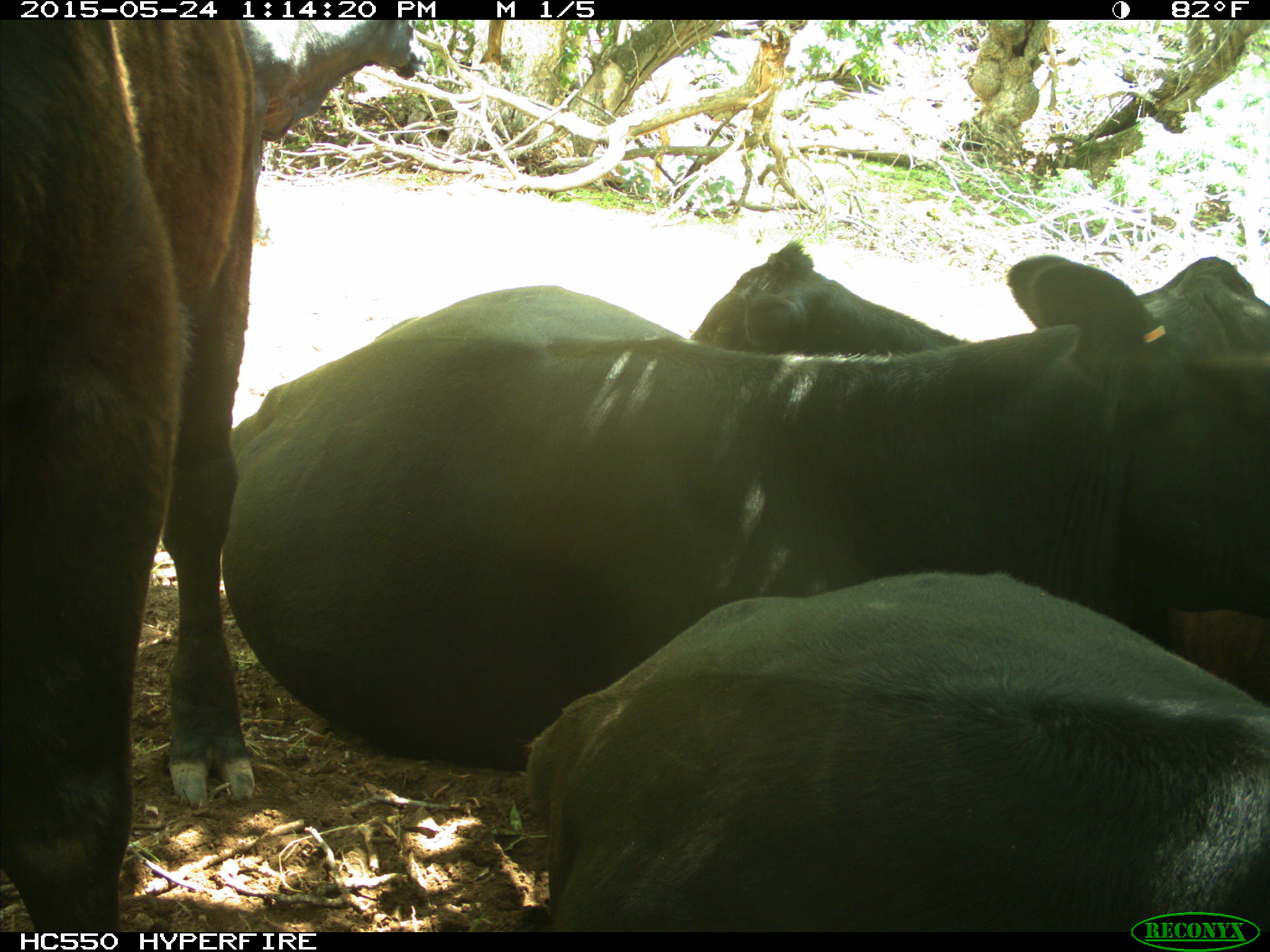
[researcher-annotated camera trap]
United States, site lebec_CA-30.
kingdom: Animalia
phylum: Chordata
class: Mammalia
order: Artiodactyla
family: Bovidae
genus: Bos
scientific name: Bos taurus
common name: domestic cow